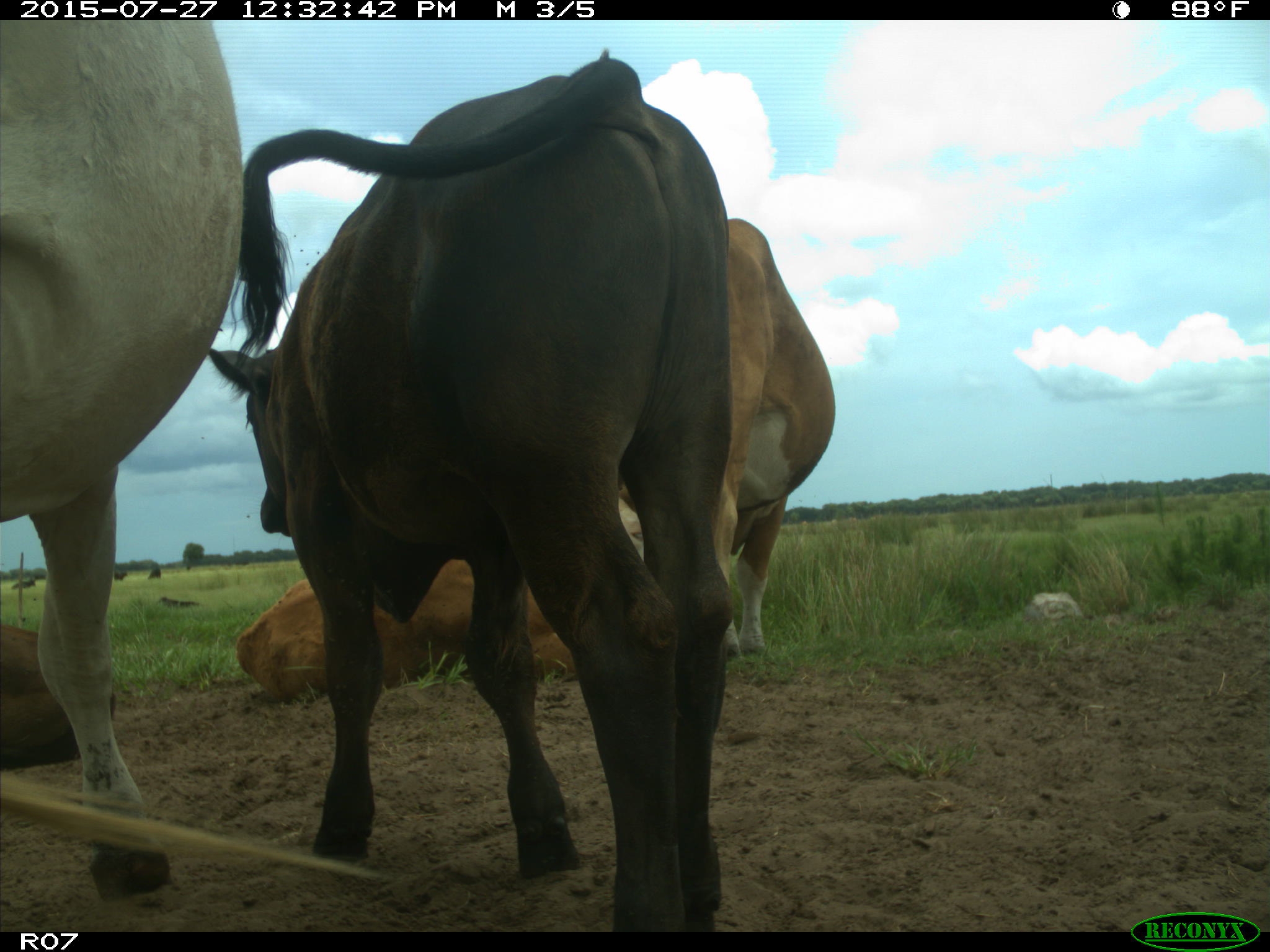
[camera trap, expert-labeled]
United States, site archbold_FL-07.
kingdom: Animalia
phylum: Chordata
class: Mammalia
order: Artiodactyla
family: Bovidae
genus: Bos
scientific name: Bos taurus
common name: domestic cow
Bos taurus (domestic cow).